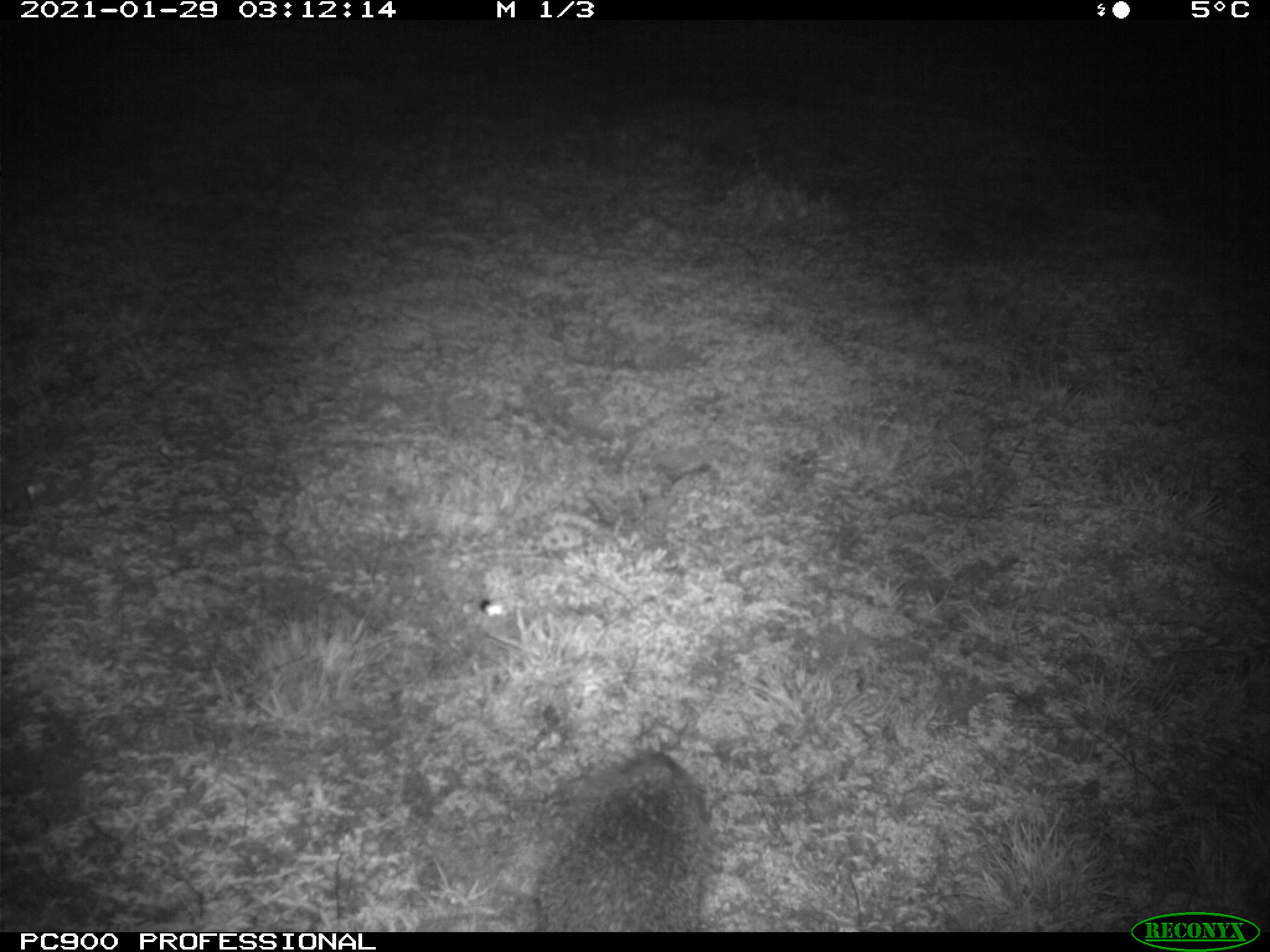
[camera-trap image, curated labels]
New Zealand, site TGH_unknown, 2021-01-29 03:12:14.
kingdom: Animalia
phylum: Chordata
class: Mammalia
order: Eulipotyphla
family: Erinaceidae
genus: Erinaceus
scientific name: Erinaceus europaeus europaeus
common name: european hedgehog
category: hedgehog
Hedgehog (european hedgehog) (Erinaceus europaeus europaeus).